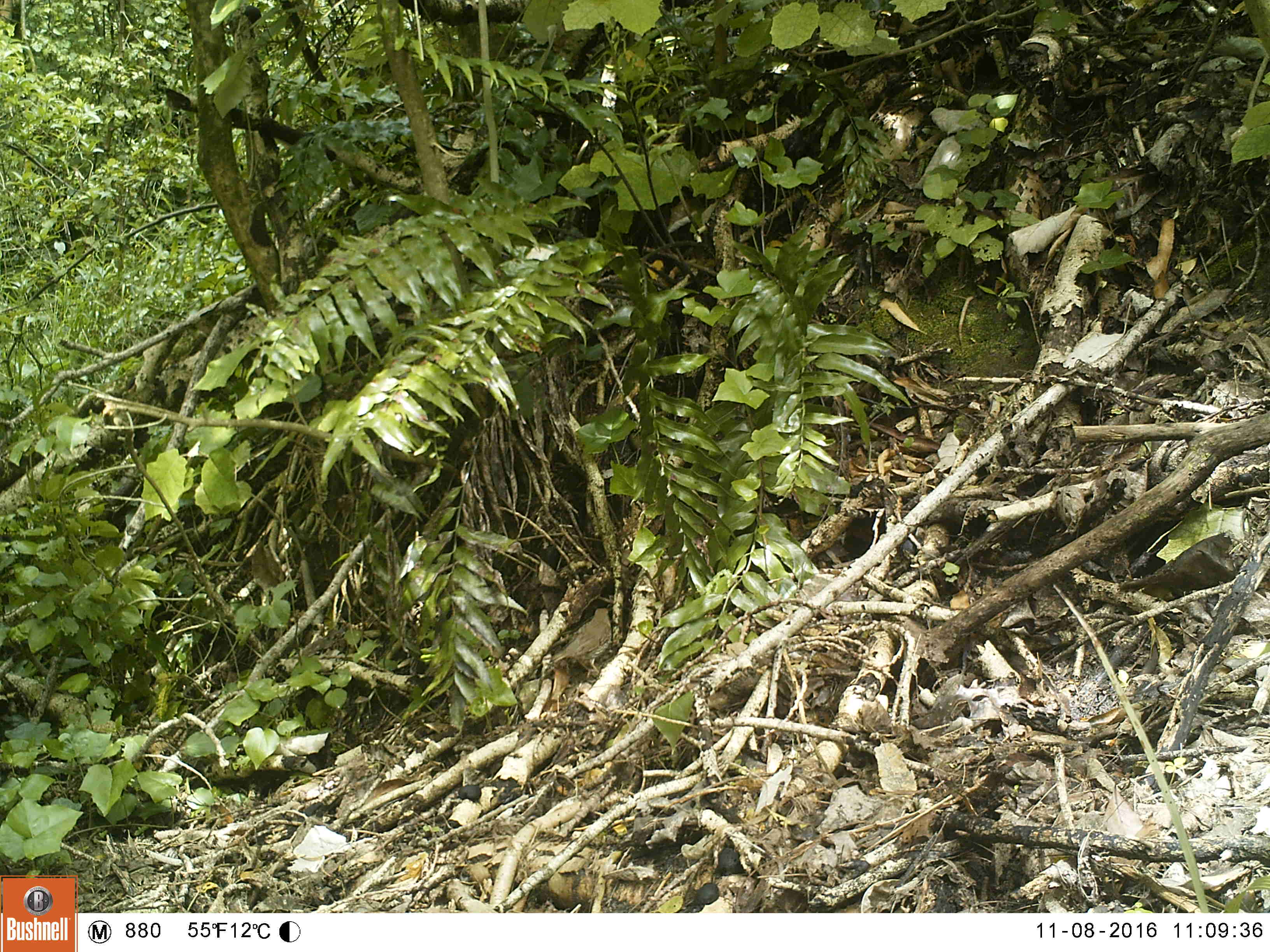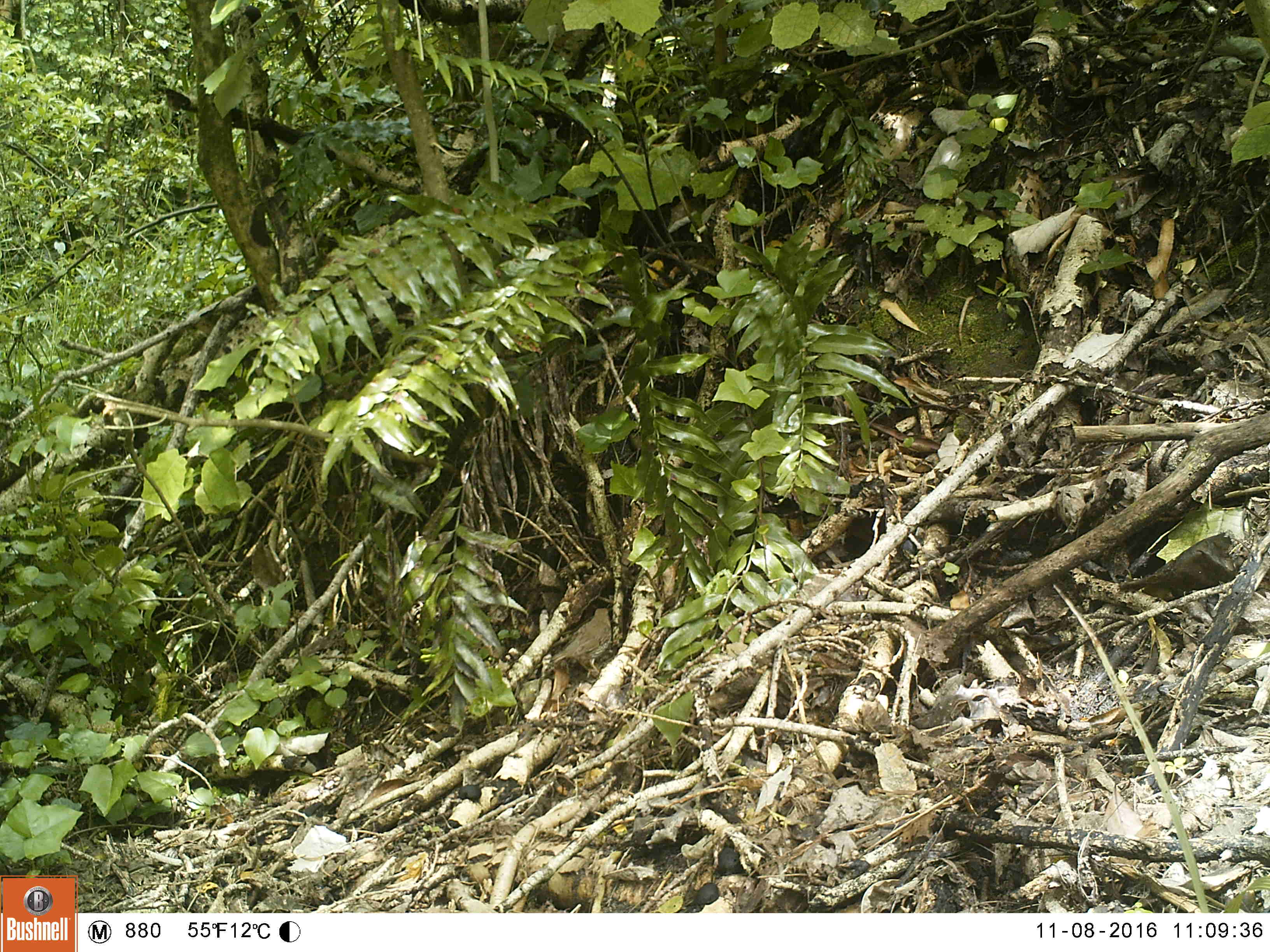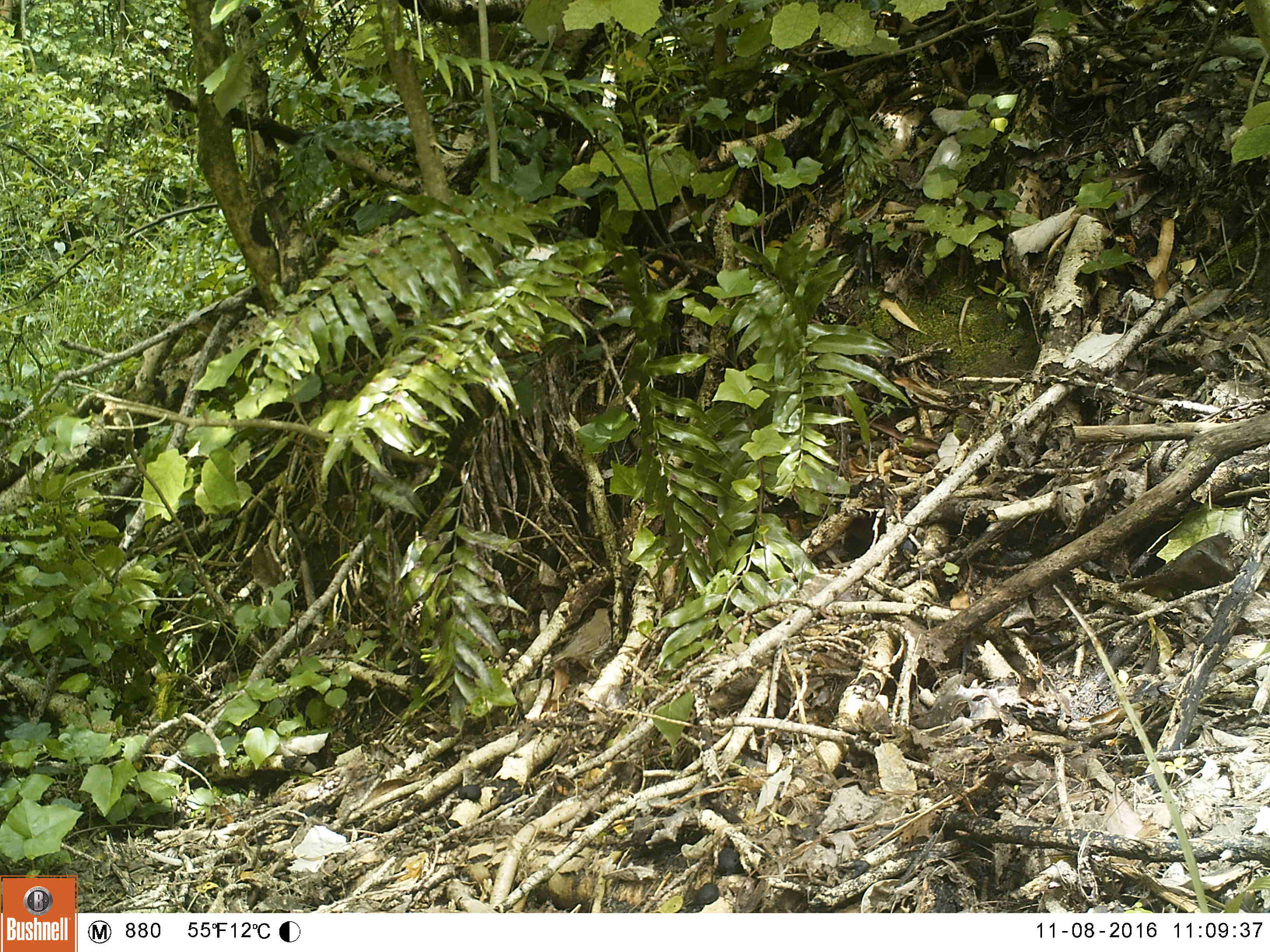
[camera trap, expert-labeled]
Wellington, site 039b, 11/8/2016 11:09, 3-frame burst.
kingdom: Animalia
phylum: Chordata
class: Aves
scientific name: Aves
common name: bird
Bird (Aves).